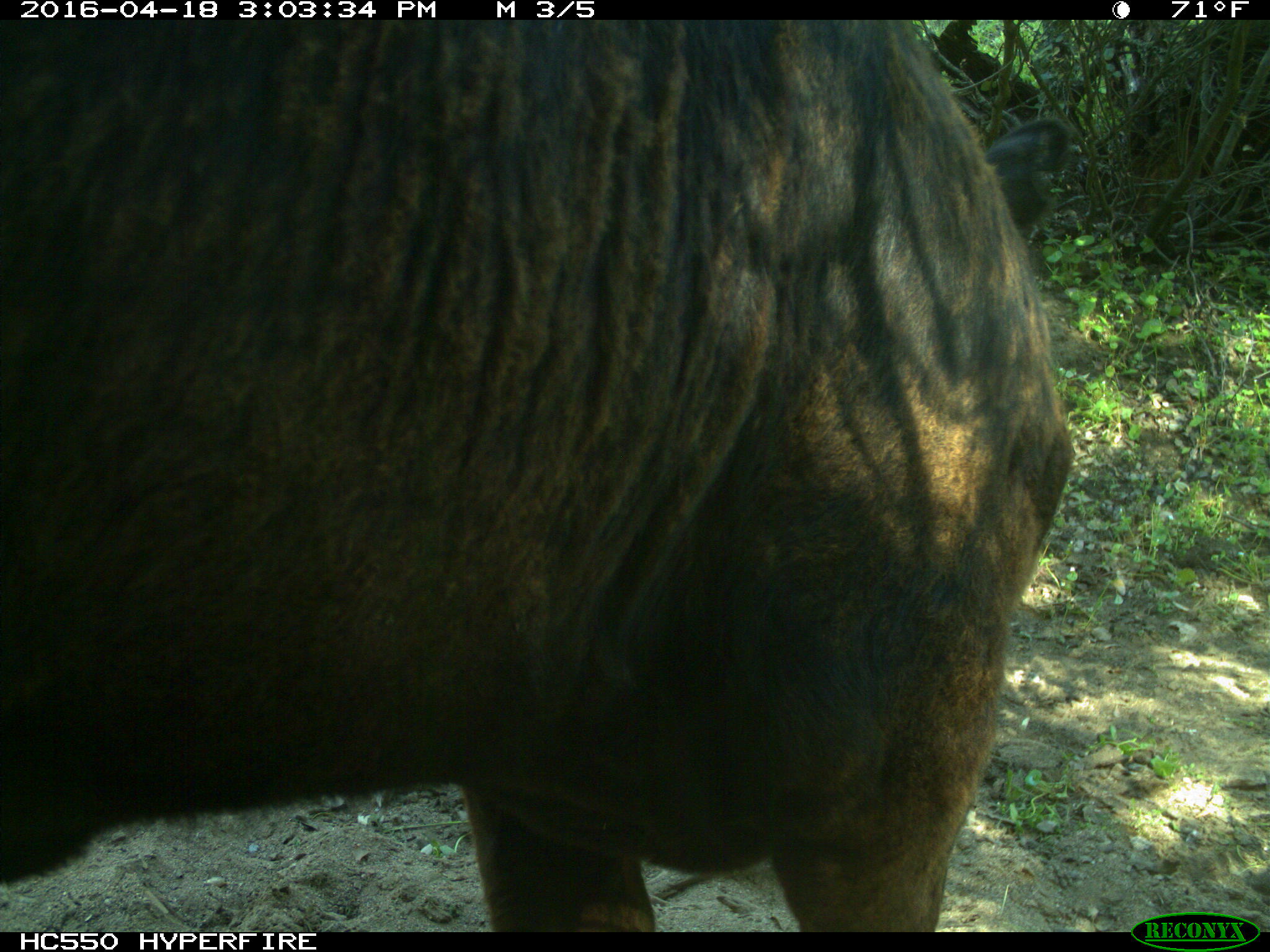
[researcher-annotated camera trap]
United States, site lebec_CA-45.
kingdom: Animalia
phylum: Chordata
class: Mammalia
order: Artiodactyla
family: Bovidae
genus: Bos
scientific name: Bos taurus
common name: domestic cow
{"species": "Bos taurus (domestic cow)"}